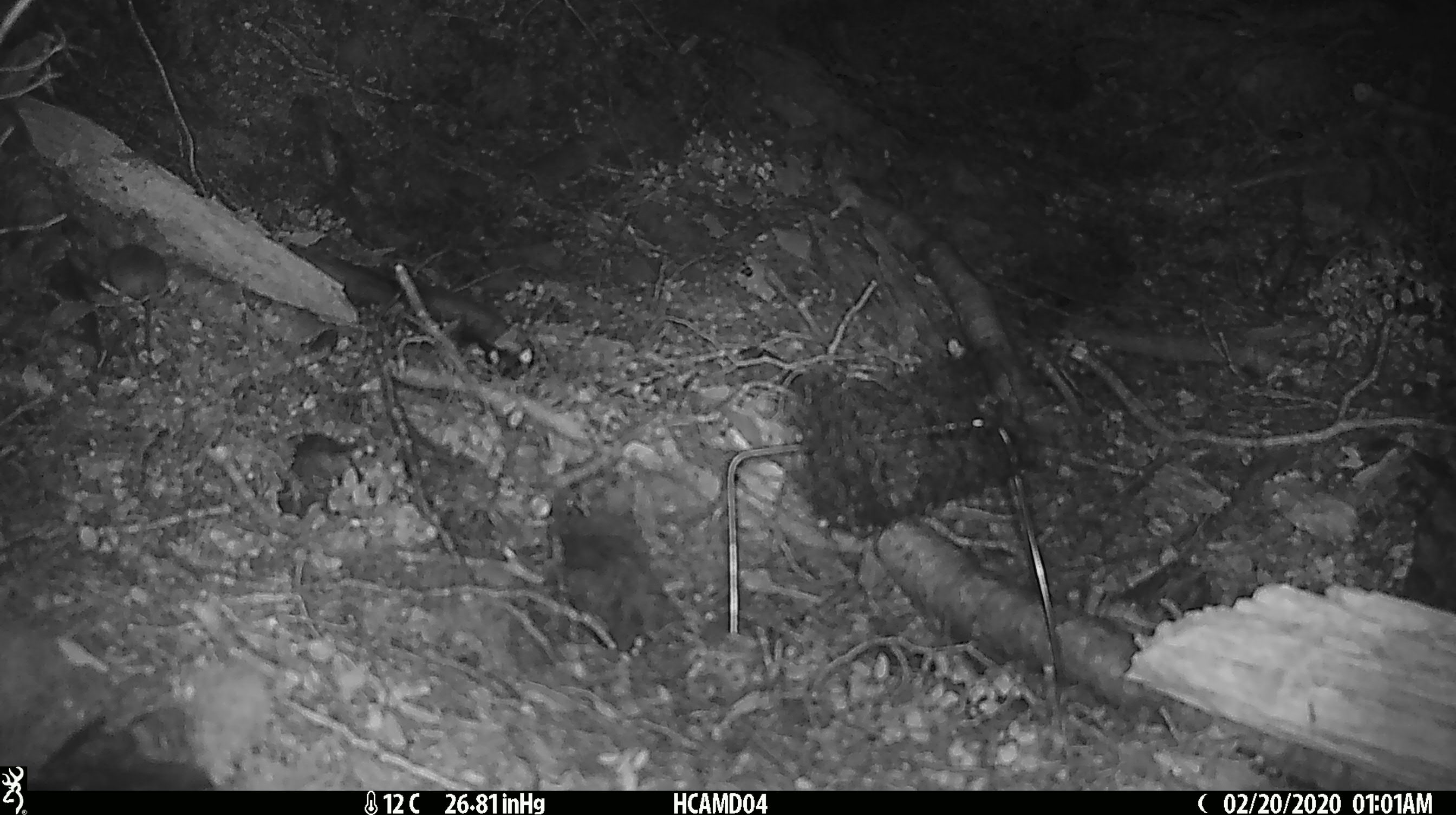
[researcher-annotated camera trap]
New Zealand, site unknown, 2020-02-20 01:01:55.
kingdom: Animalia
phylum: Chordata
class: Mammalia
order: Rodentia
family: Muridae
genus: Mus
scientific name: Mus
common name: mouse